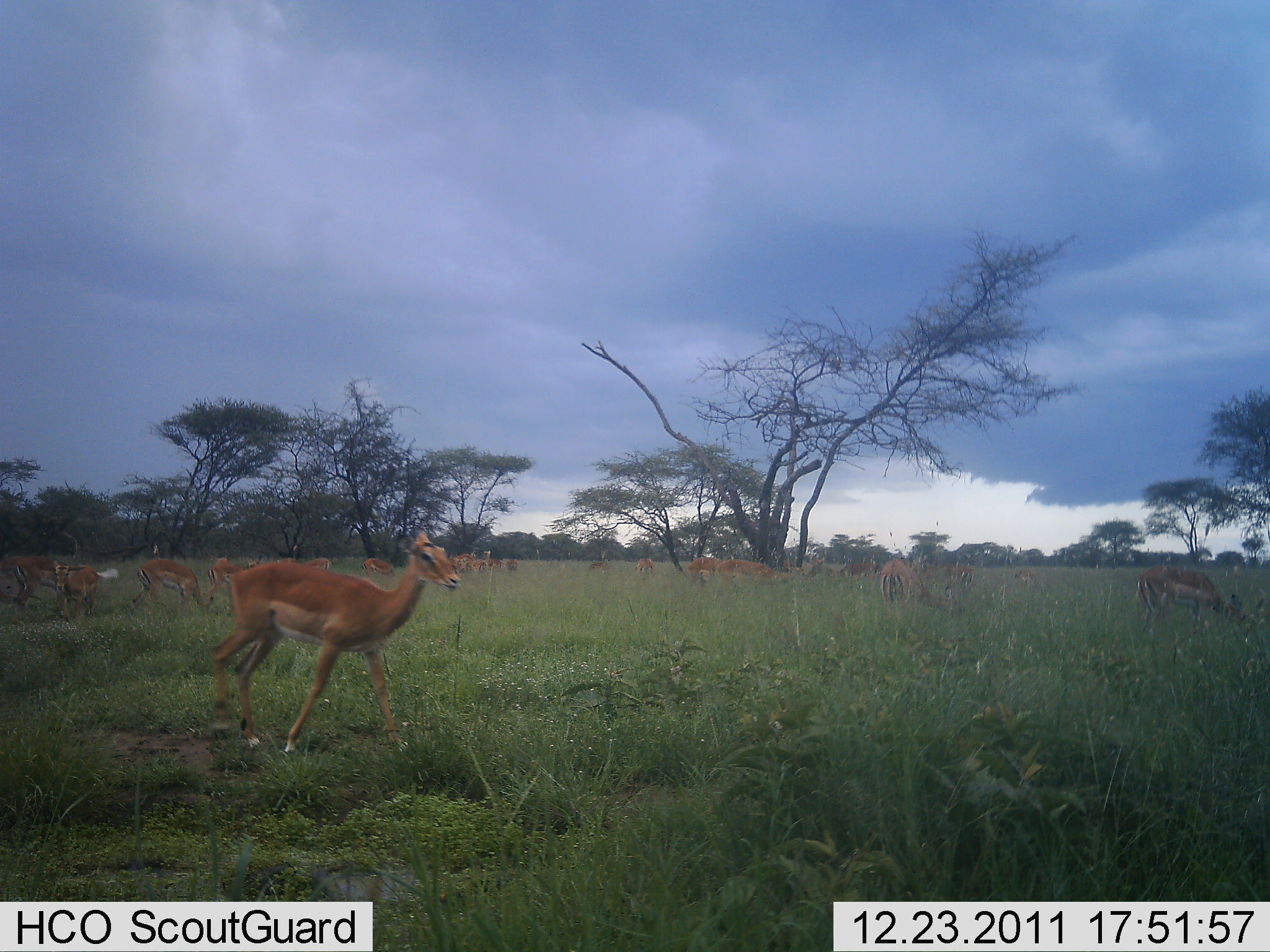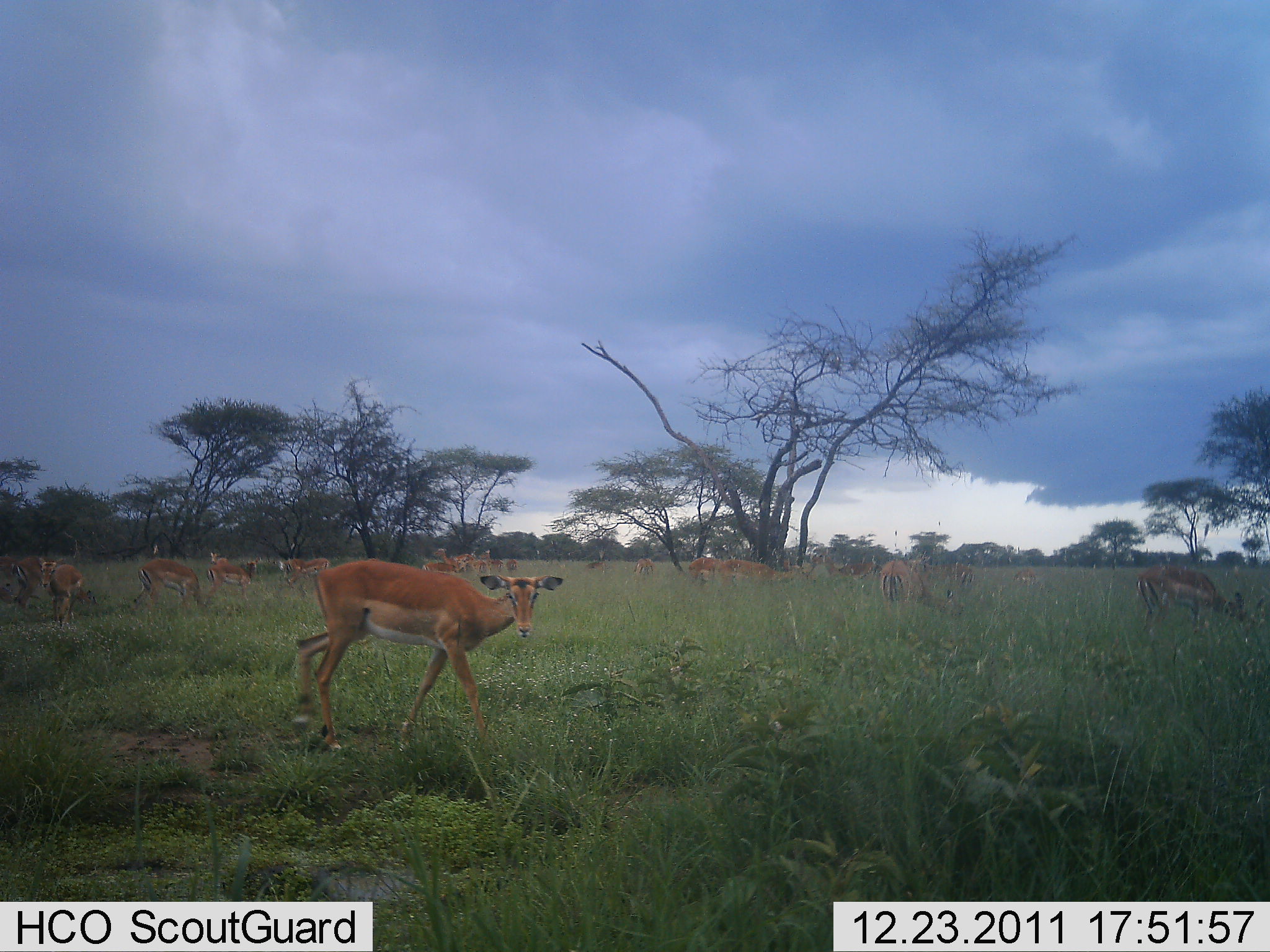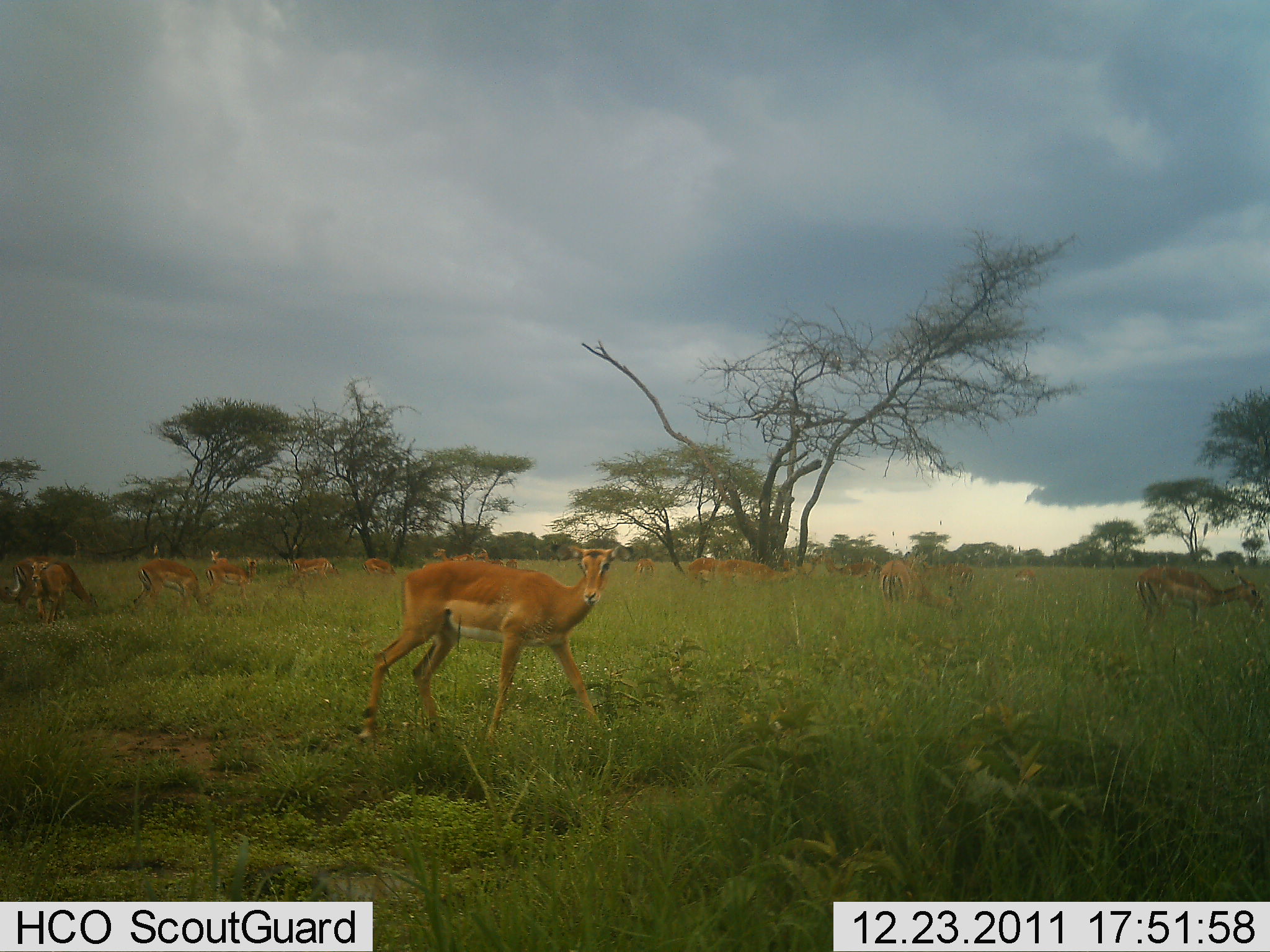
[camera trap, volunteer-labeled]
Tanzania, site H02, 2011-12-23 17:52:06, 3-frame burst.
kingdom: Animalia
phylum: Chordata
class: Mammalia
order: Artiodactyla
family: Bovidae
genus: Aepyceros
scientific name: Aepyceros melampus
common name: impala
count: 11-50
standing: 75%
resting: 25%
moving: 50%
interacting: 0%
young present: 0%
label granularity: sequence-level